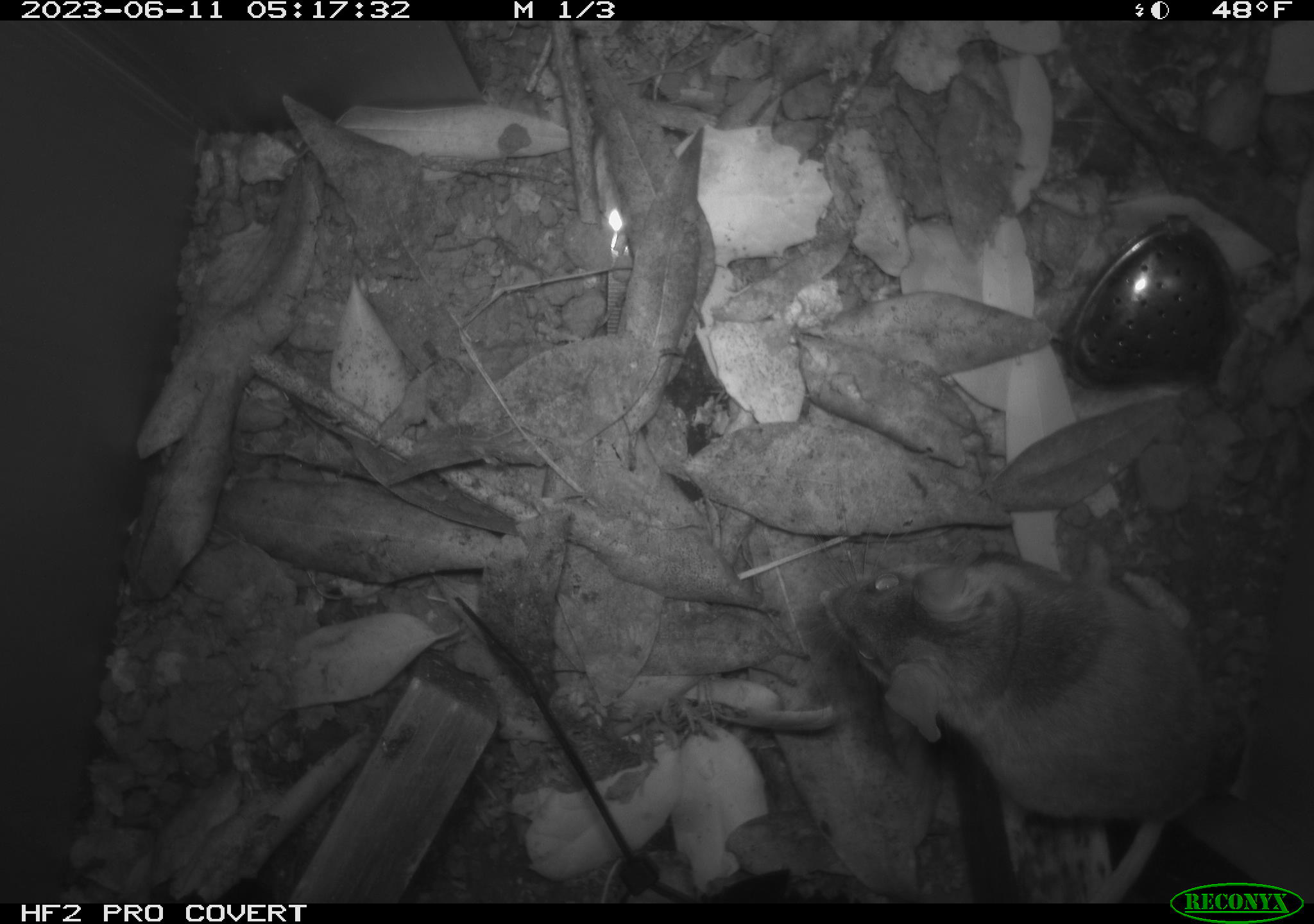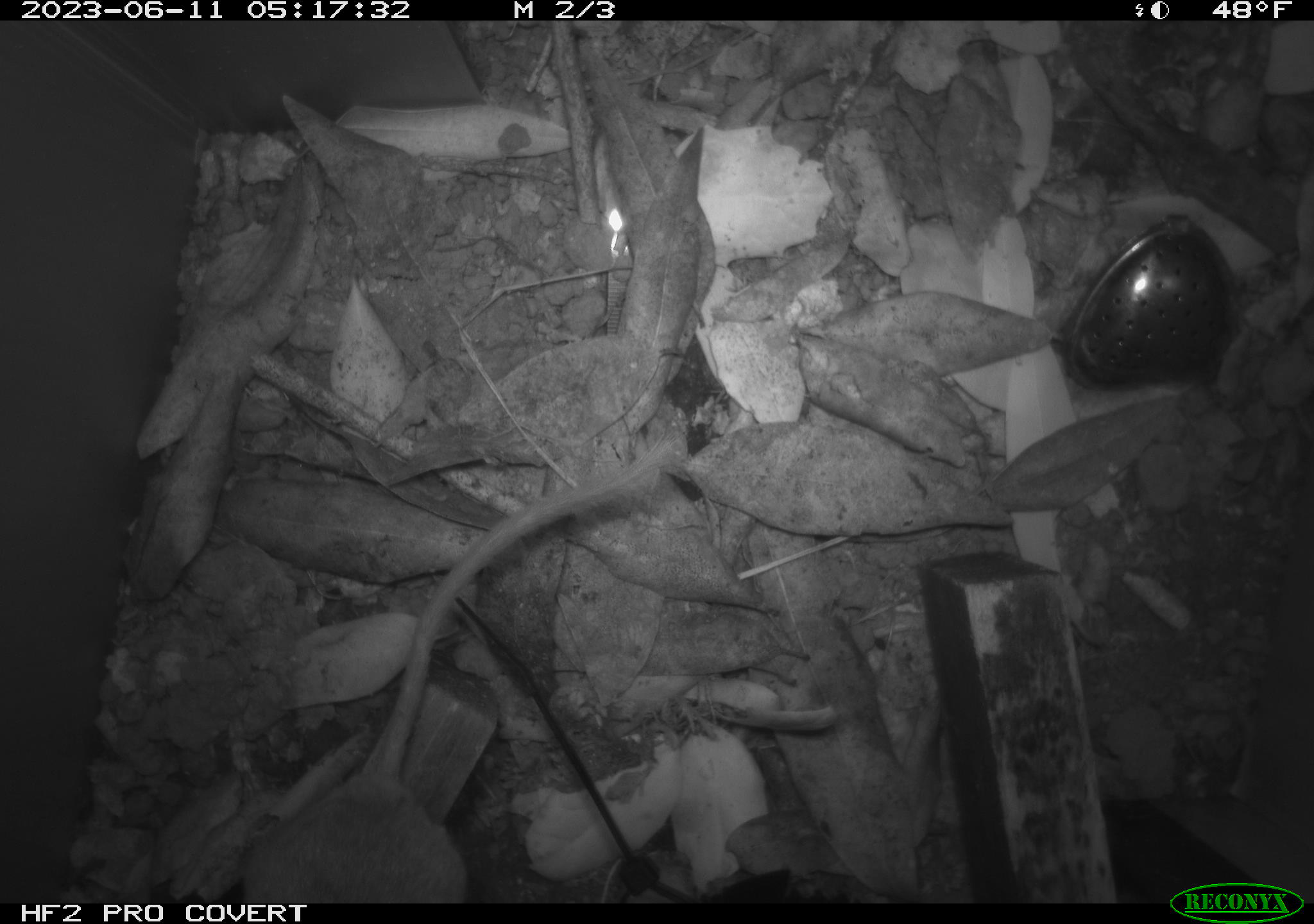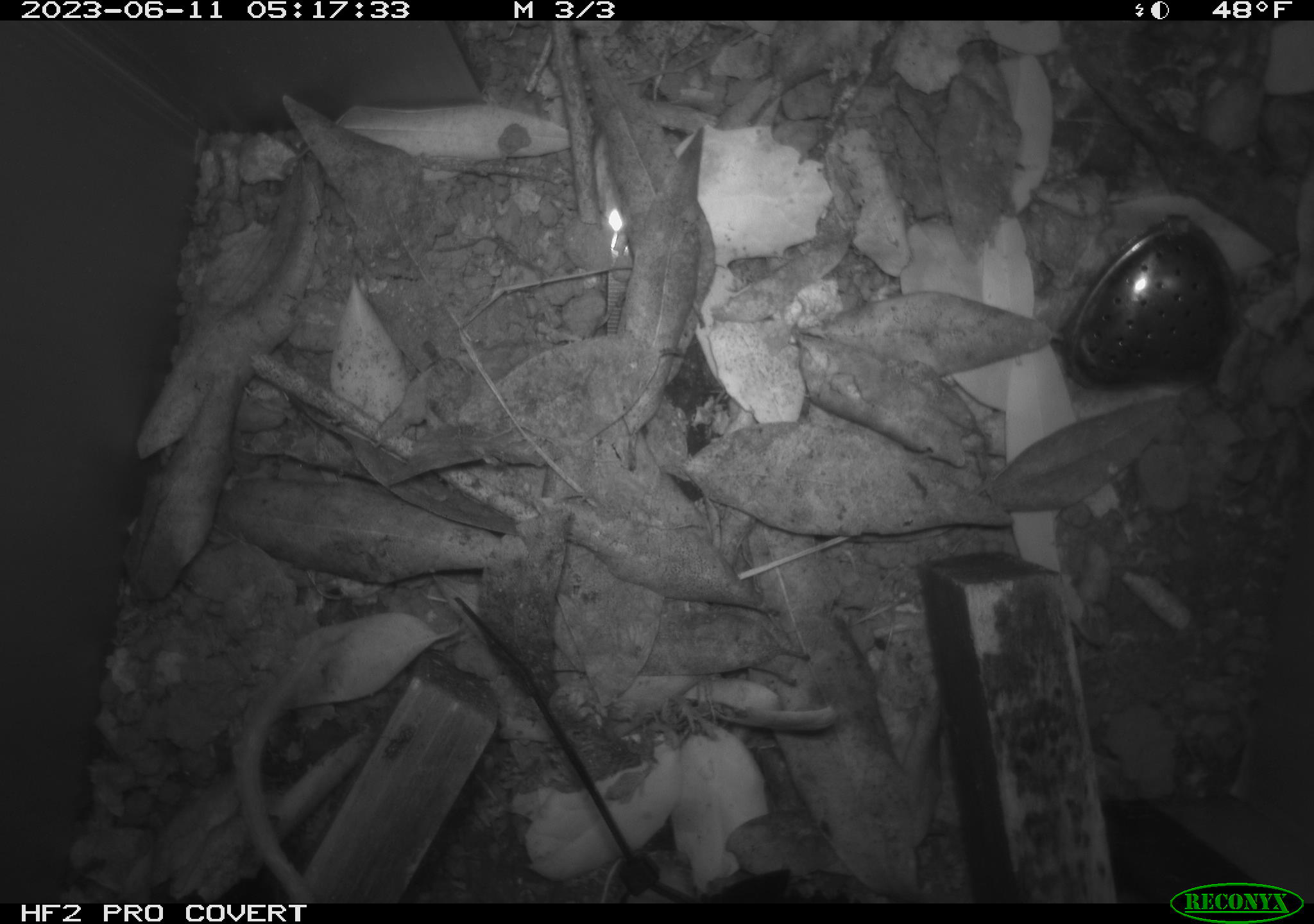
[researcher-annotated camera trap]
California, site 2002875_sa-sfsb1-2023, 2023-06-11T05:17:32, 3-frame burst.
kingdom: Animalia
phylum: Chordata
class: Mammalia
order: Rodentia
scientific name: Rodentia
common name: mouse species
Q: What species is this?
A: Mouse species (Rodentia).